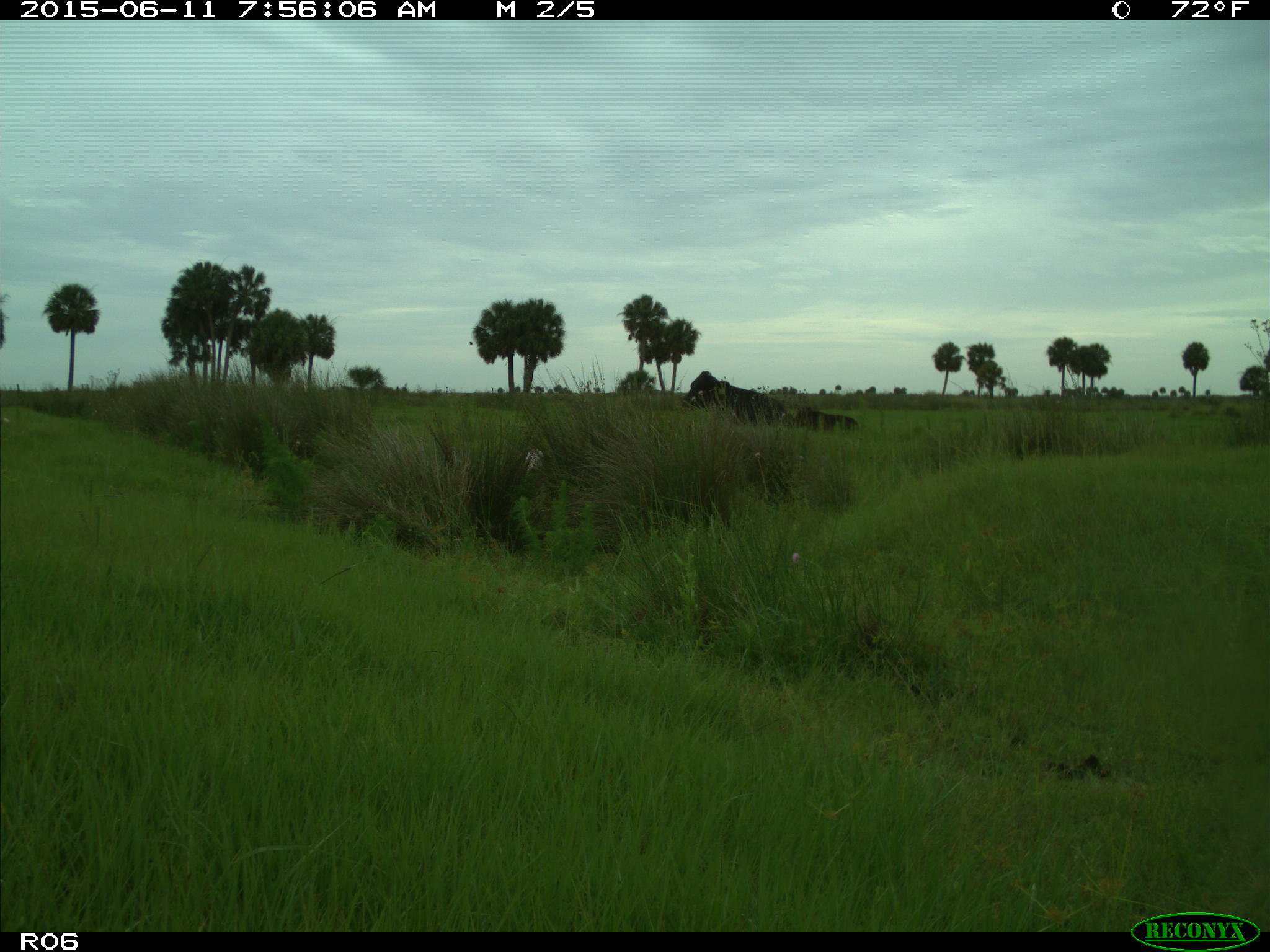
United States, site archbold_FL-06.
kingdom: Animalia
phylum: Chordata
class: Mammalia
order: Artiodactyla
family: Bovidae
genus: Bos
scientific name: Bos taurus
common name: domestic cow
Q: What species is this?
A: Bos taurus (domestic cow).